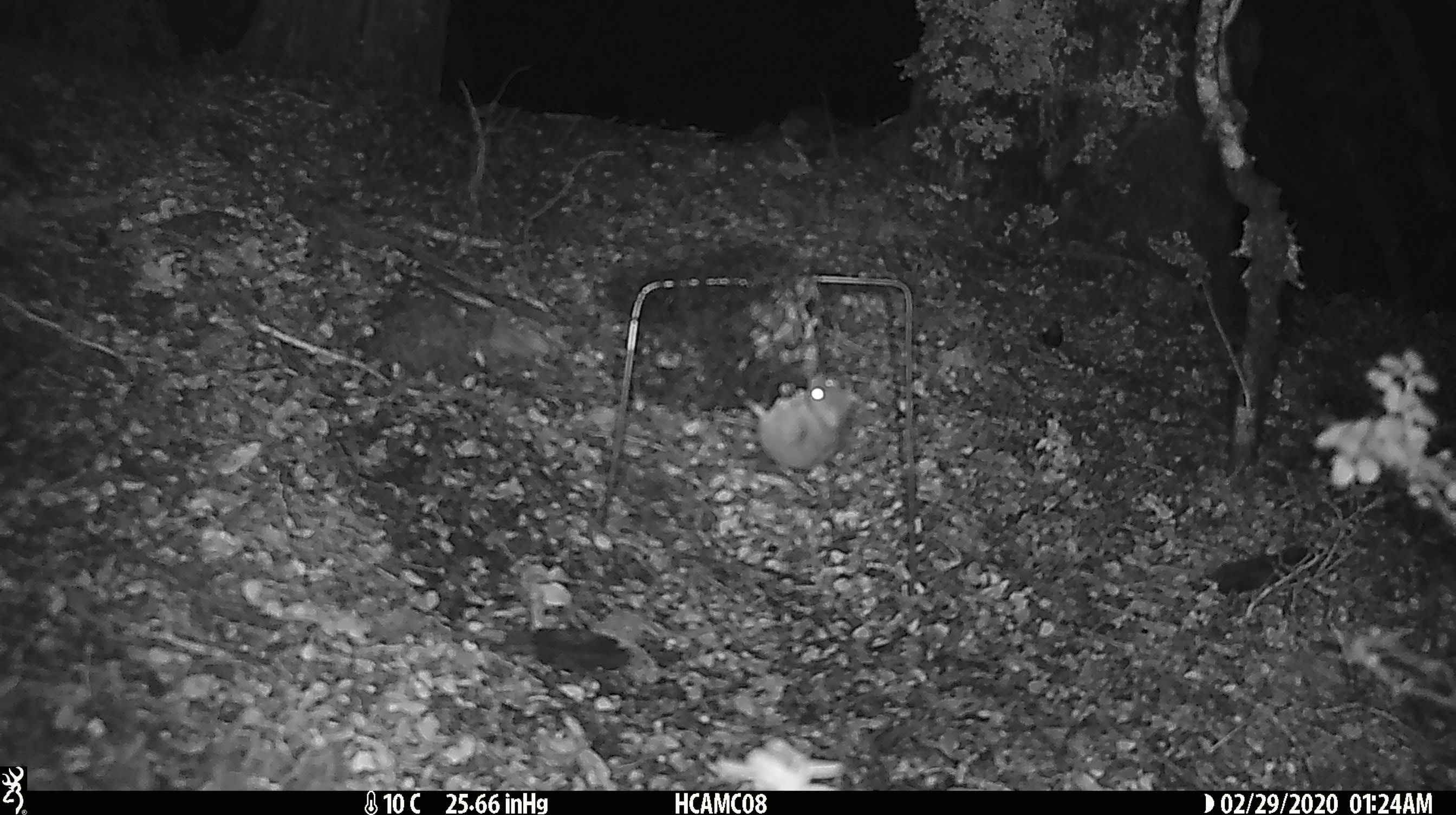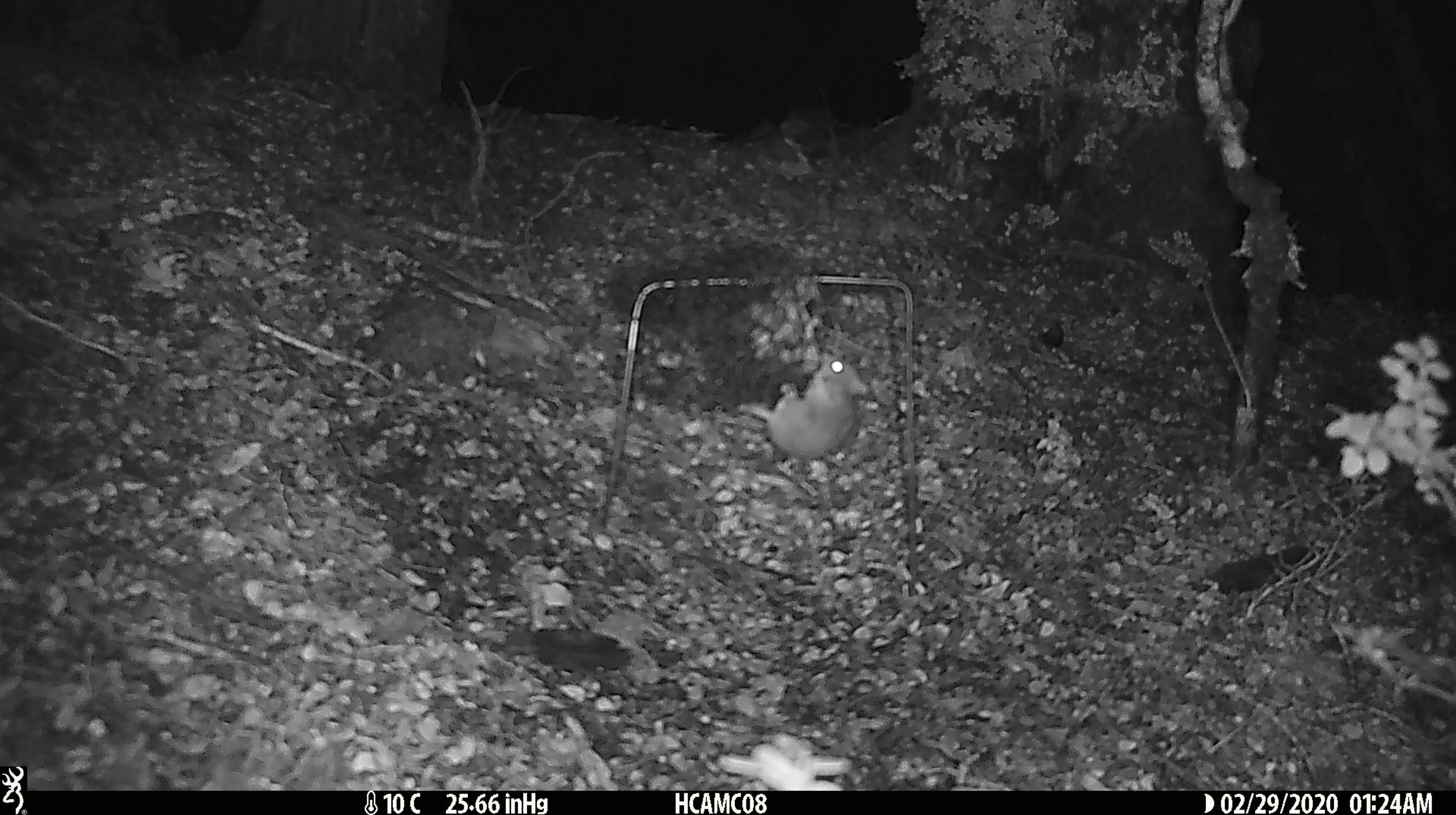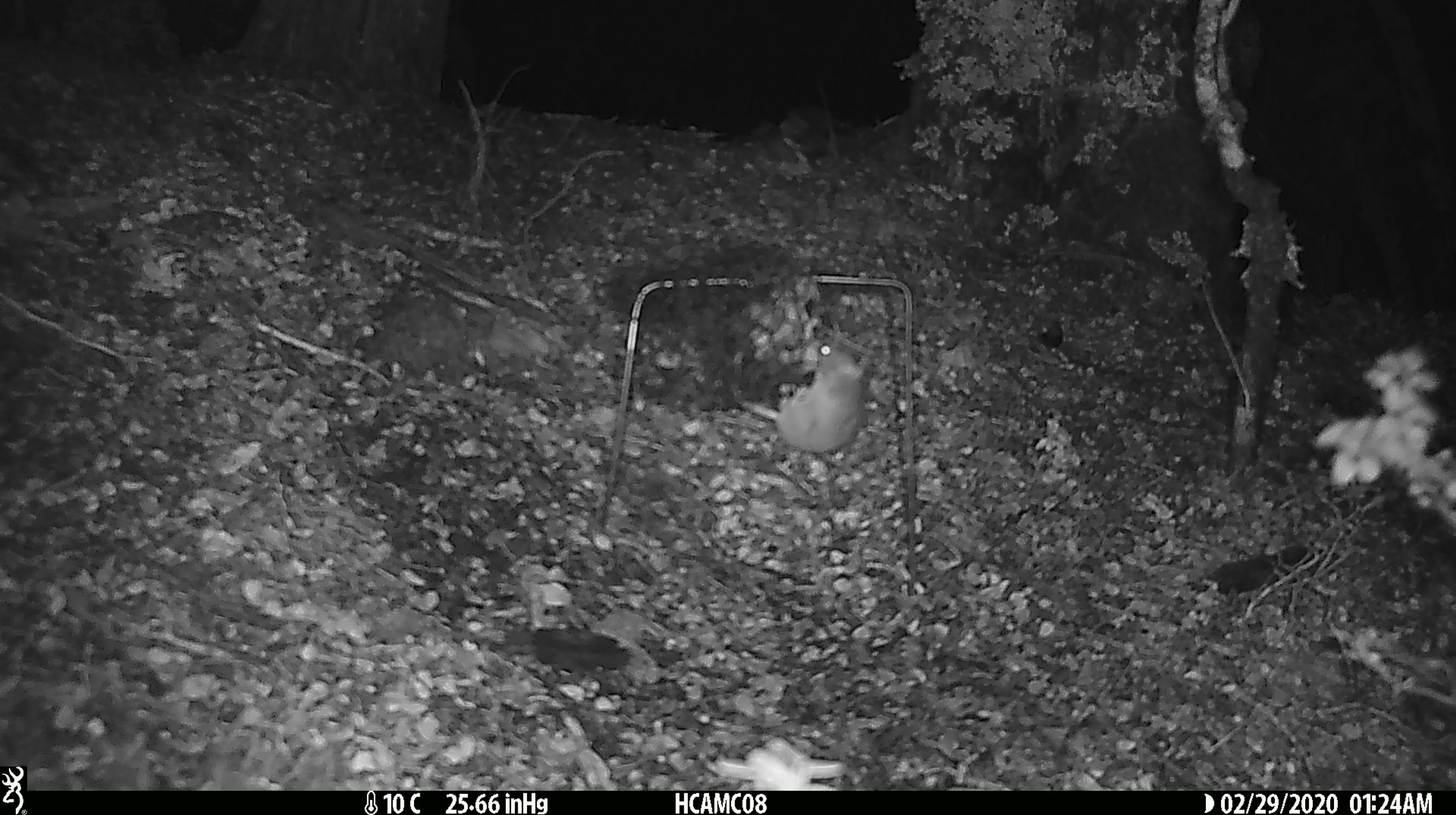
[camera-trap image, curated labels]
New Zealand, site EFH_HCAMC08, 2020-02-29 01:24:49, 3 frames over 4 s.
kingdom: Animalia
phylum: Chordata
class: Mammalia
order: Rodentia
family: Muridae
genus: Mus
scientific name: Mus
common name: mouse